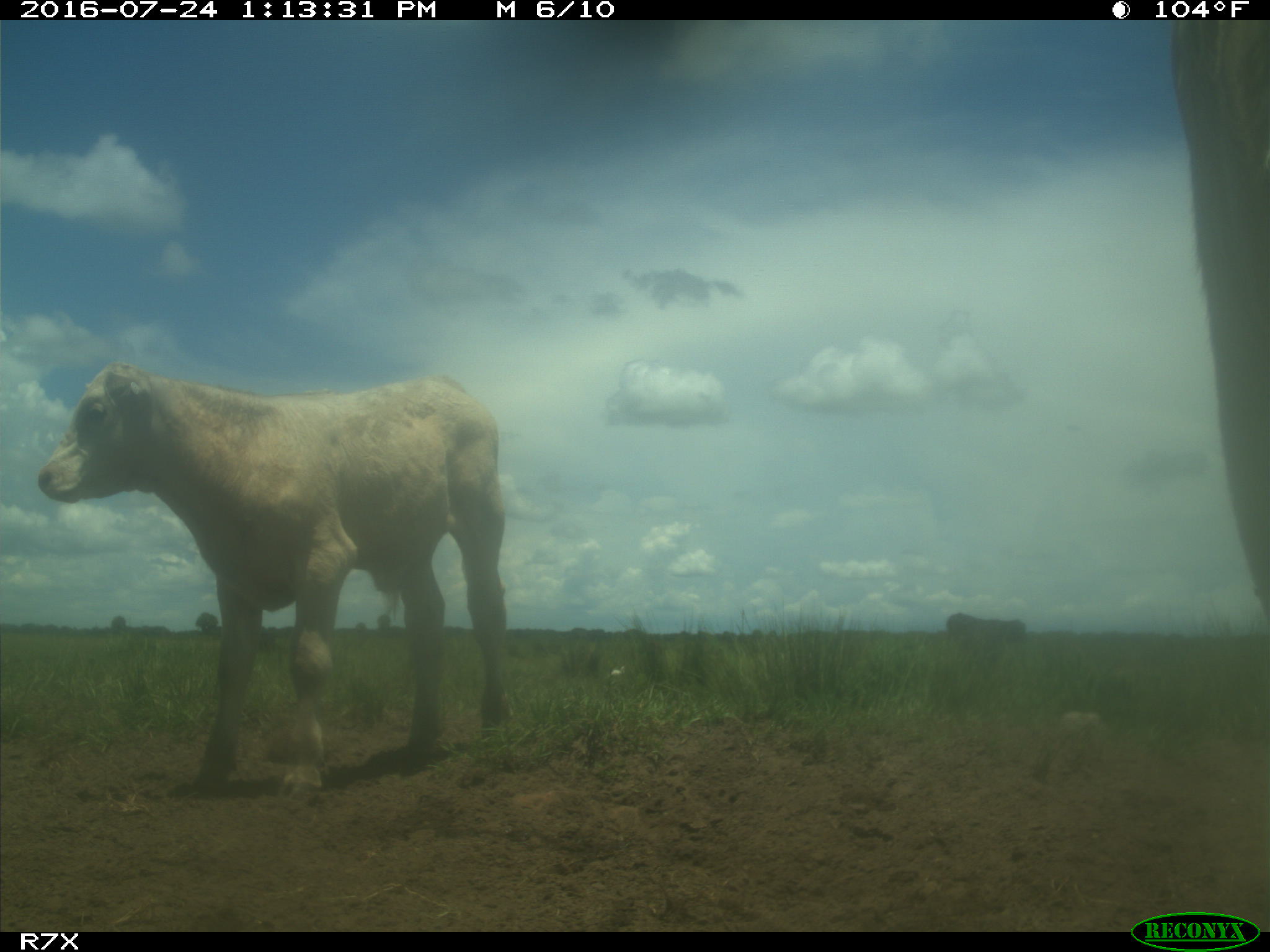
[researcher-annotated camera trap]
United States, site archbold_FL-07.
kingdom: Animalia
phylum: Chordata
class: Mammalia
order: Artiodactyla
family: Bovidae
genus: Bos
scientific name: Bos taurus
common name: domestic cow